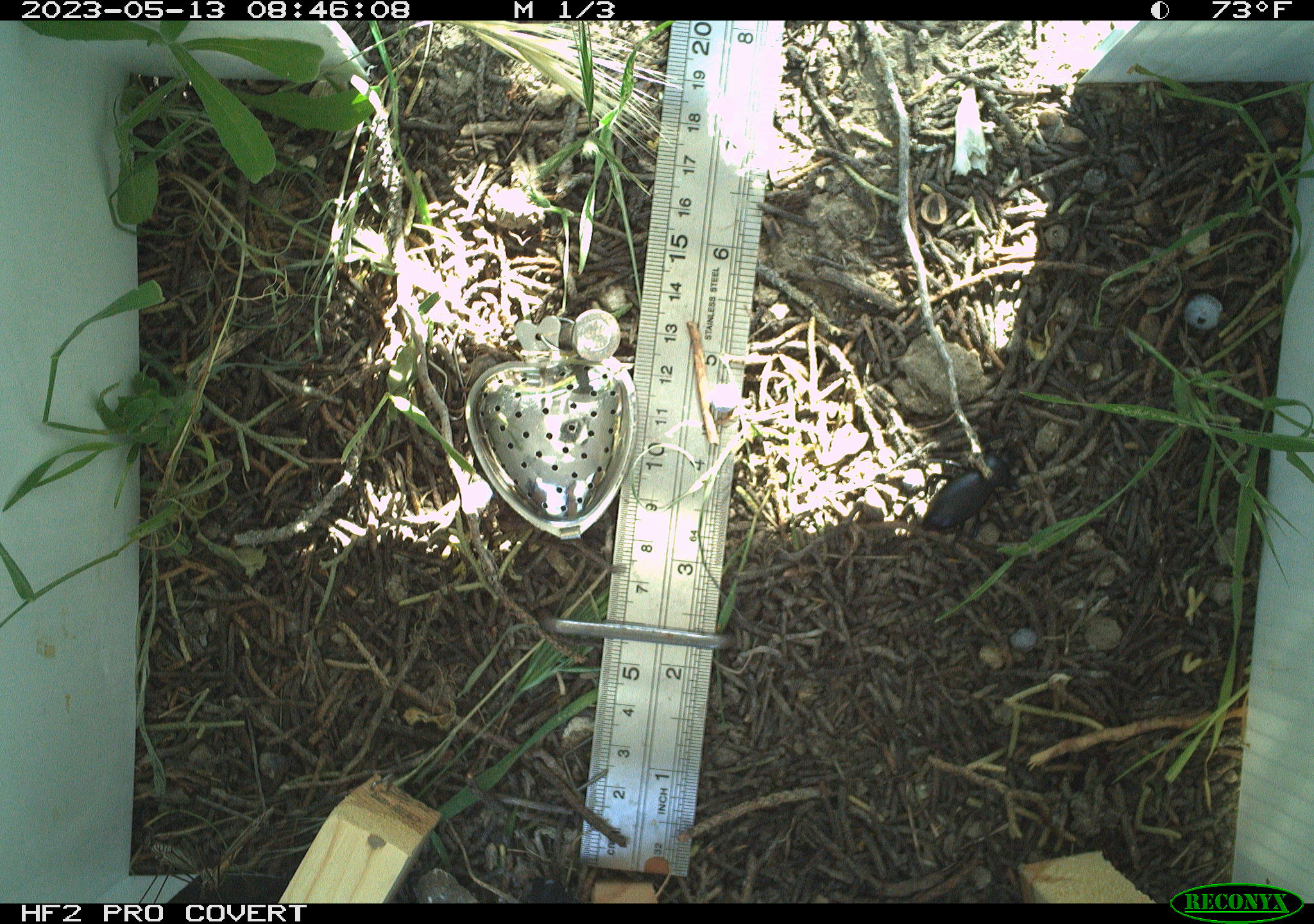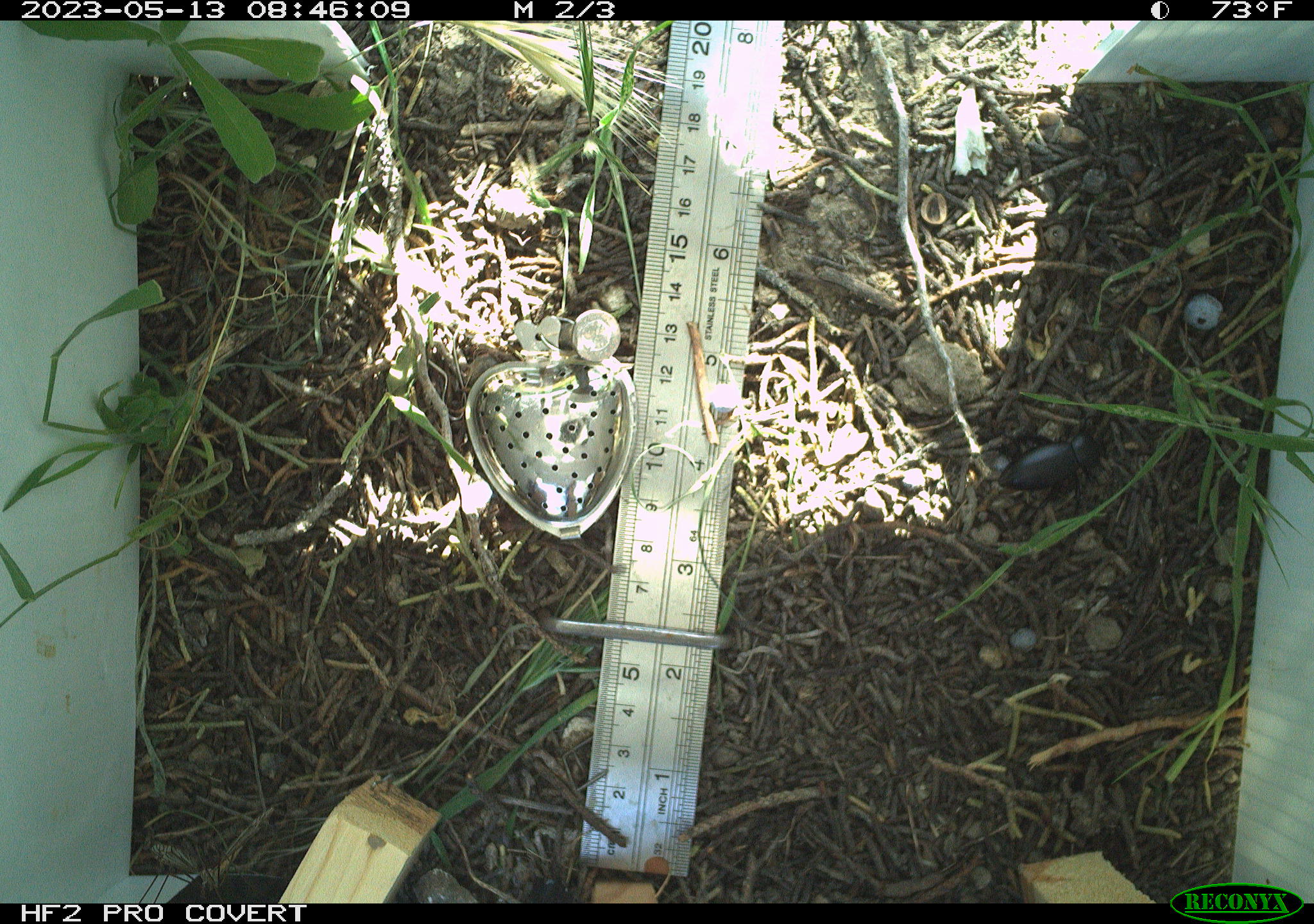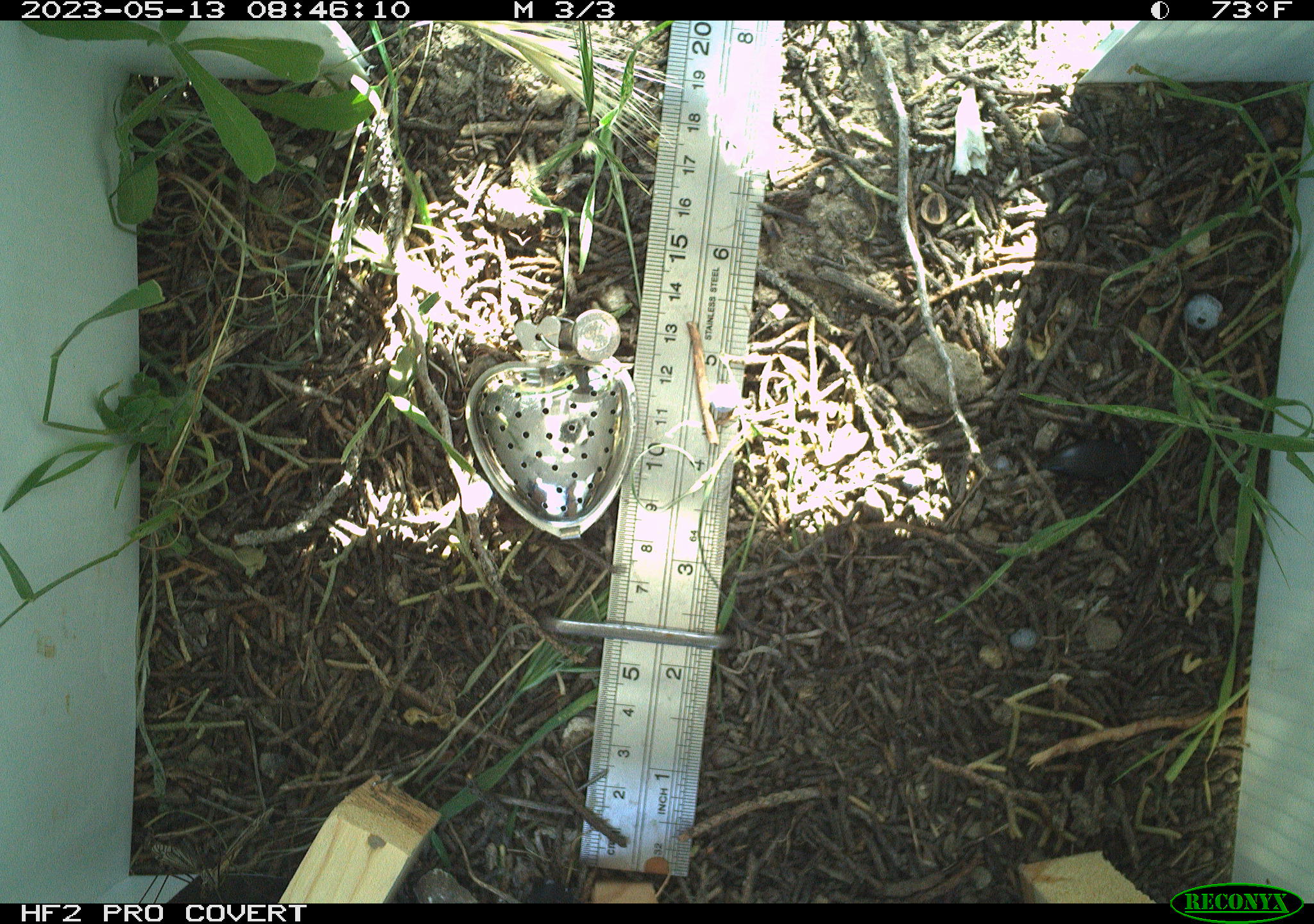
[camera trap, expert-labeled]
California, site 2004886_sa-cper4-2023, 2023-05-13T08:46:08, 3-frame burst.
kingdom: Animalia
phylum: Arthropoda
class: Insecta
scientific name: Insecta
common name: insect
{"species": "insect (Insecta)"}